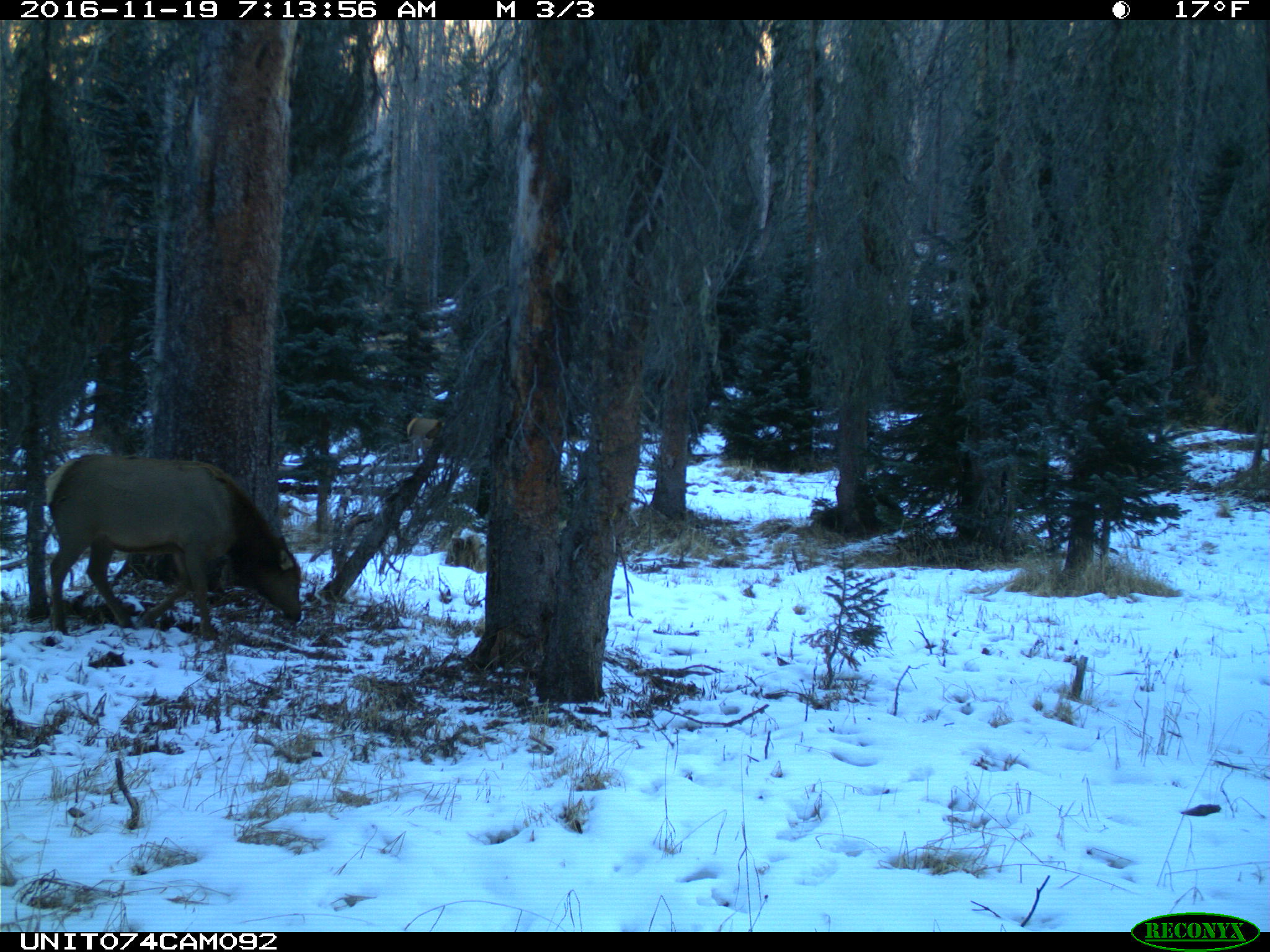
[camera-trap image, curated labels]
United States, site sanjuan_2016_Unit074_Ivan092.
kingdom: Animalia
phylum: Chordata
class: Mammalia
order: Artiodactyla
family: Cervidae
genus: Cervus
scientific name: Cervus elaphus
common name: red deer